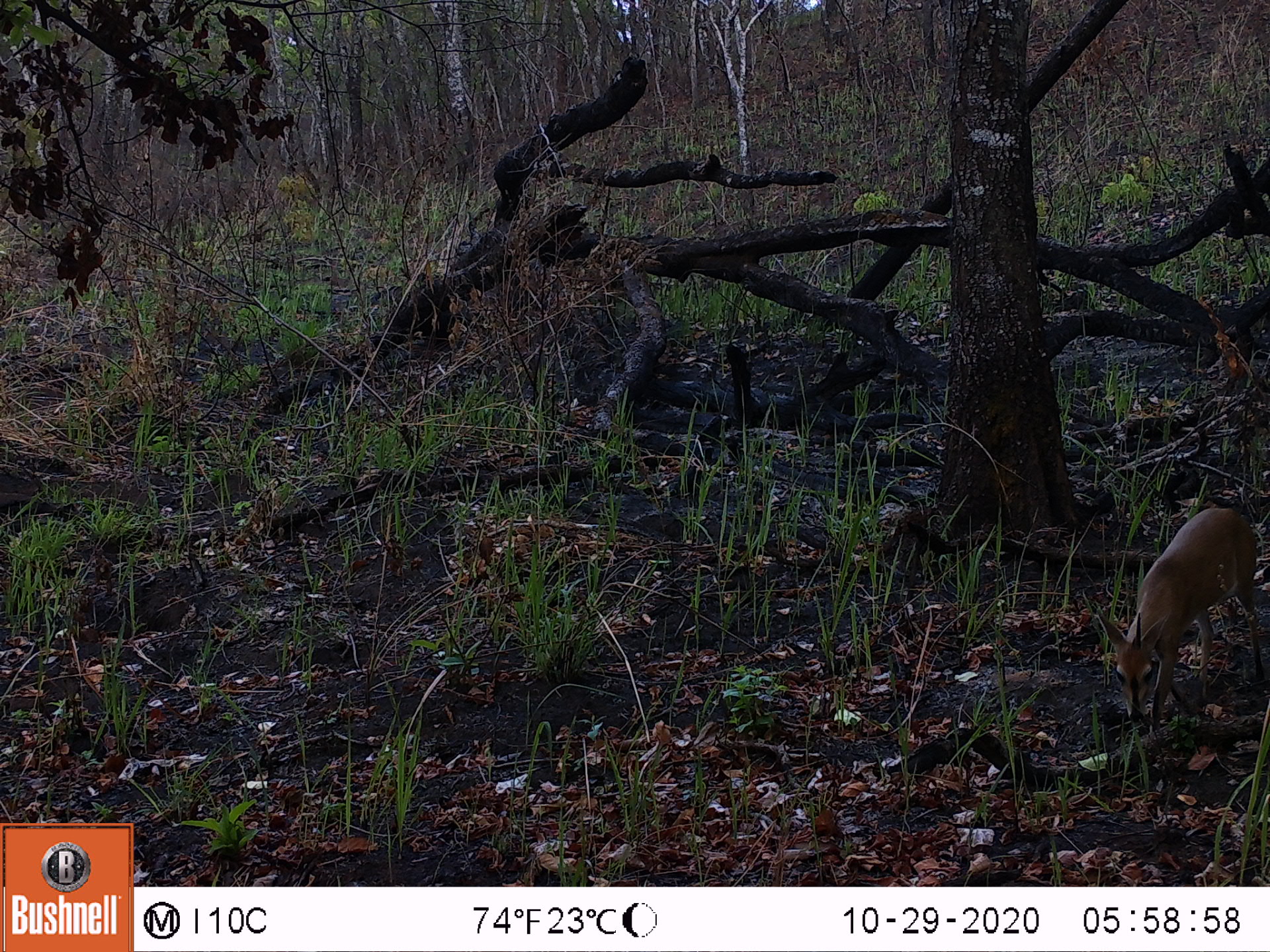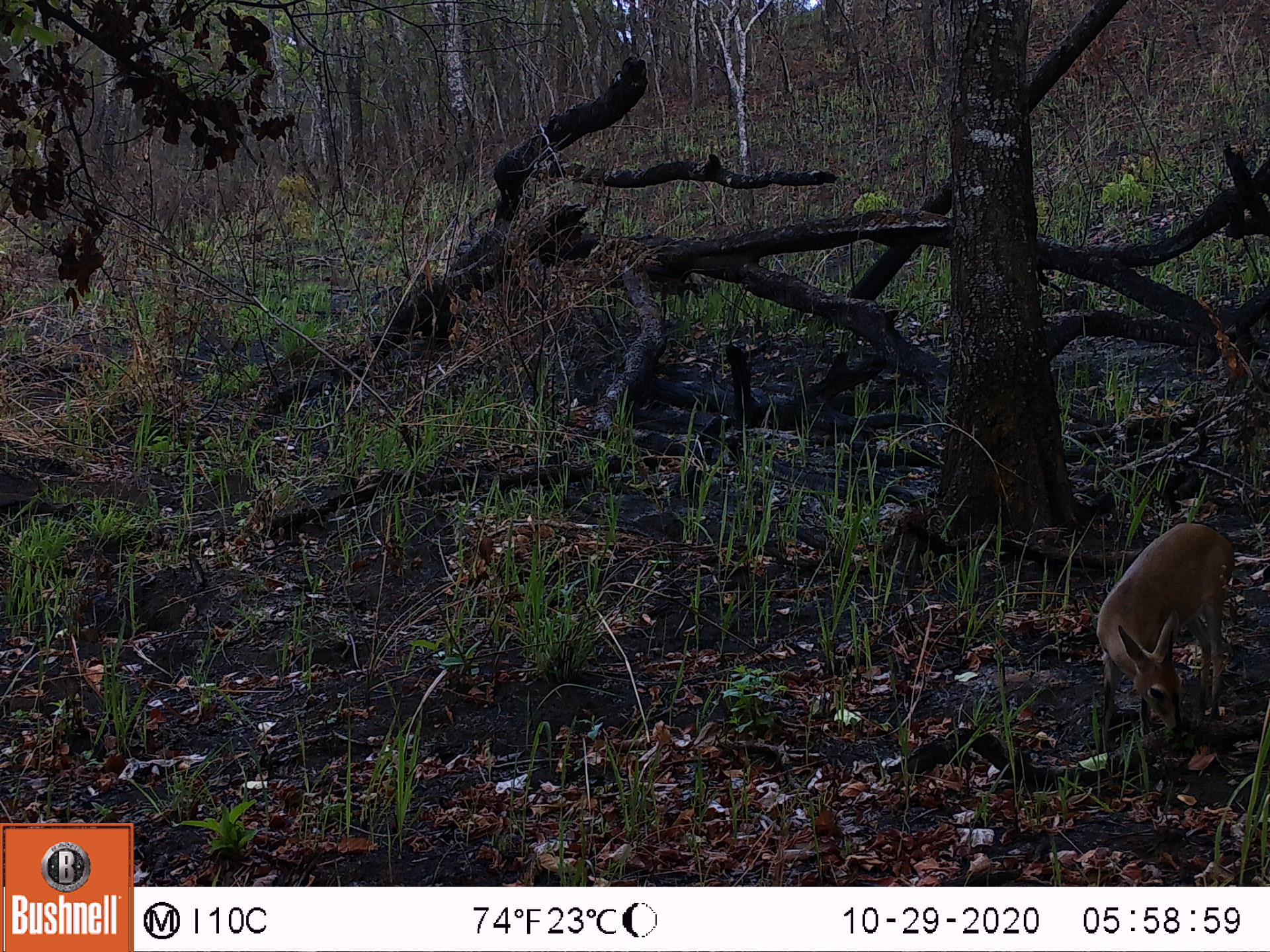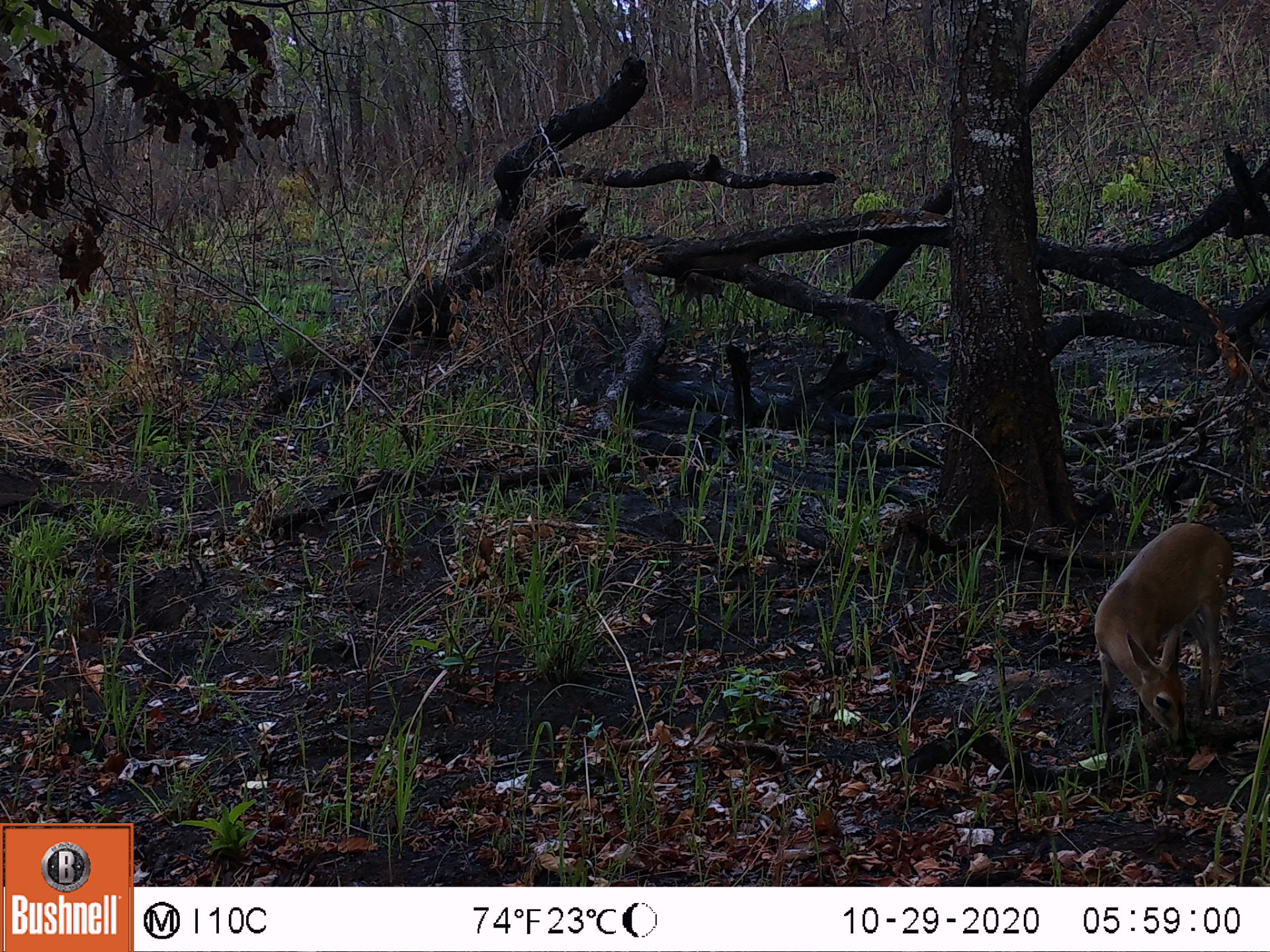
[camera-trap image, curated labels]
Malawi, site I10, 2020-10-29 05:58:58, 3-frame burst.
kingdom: Animalia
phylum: Chordata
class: Mammalia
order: Artiodactyla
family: Bovidae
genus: Sylvicapra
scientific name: Sylvicapra grimmia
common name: common duiker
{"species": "common duiker (Sylvicapra grimmia)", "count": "1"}